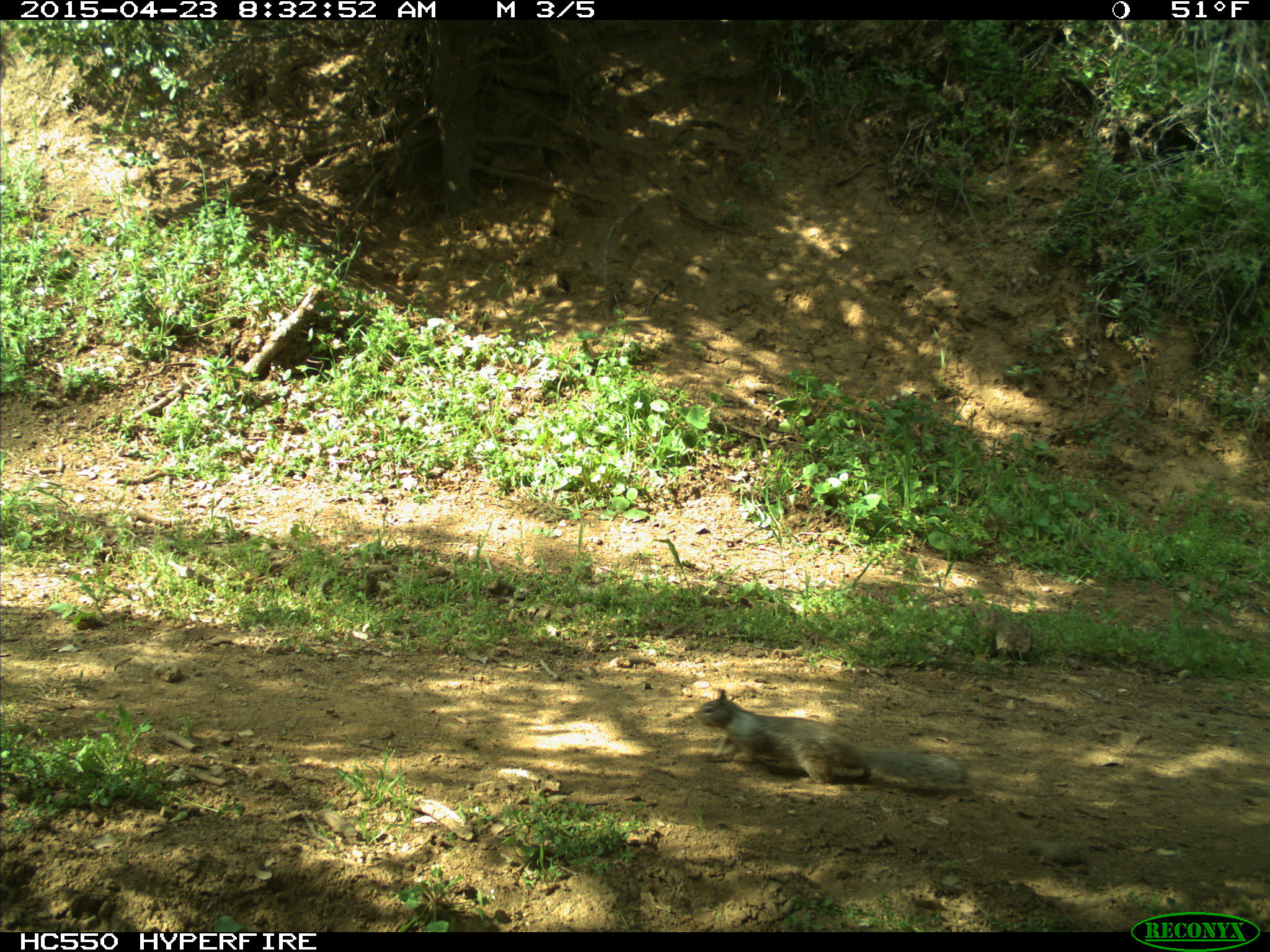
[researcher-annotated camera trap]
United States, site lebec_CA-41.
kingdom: Animalia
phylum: Chordata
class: Mammalia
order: Rodentia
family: Sciuridae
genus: Otospermophilus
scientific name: Otospermophilus beecheyi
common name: california ground squirrel